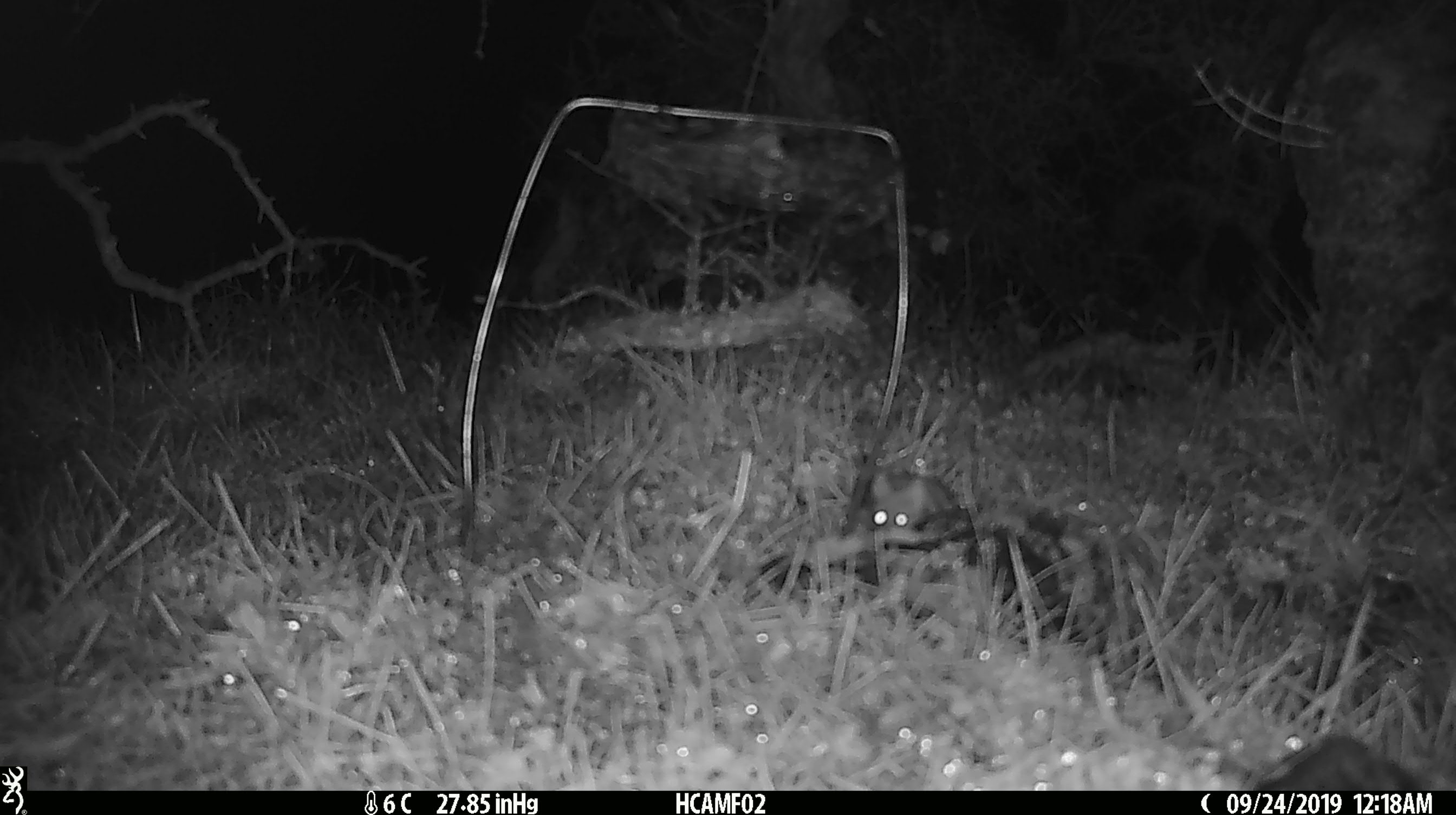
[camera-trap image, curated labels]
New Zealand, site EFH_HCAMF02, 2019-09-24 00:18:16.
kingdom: Animalia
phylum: Chordata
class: Mammalia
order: Rodentia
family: Muridae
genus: Mus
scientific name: Mus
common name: mouse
Mouse (Mus).